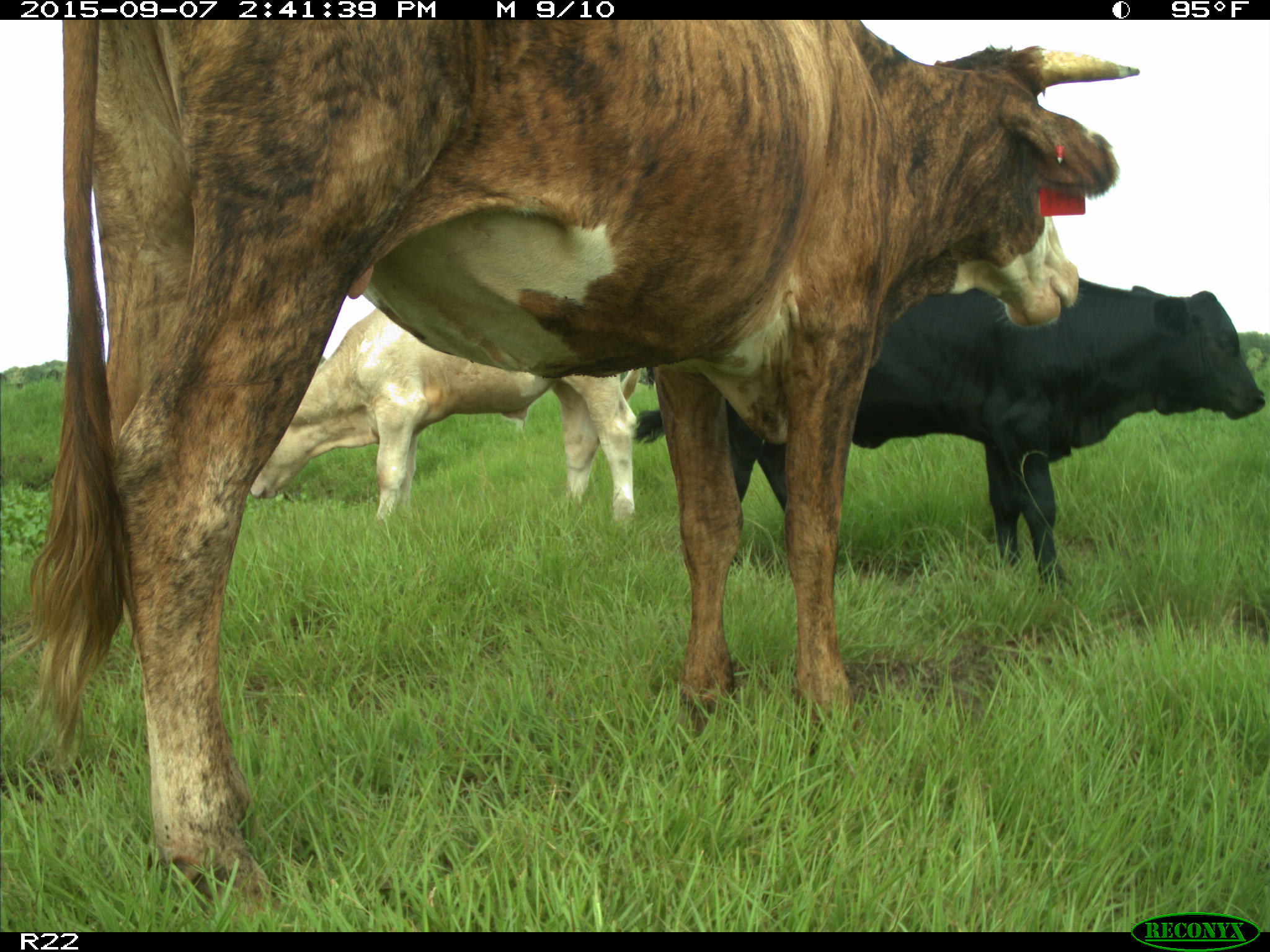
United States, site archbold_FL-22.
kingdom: Animalia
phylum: Chordata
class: Mammalia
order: Artiodactyla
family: Bovidae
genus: Bos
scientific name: Bos taurus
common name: domestic cow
Bos taurus (domestic cow).